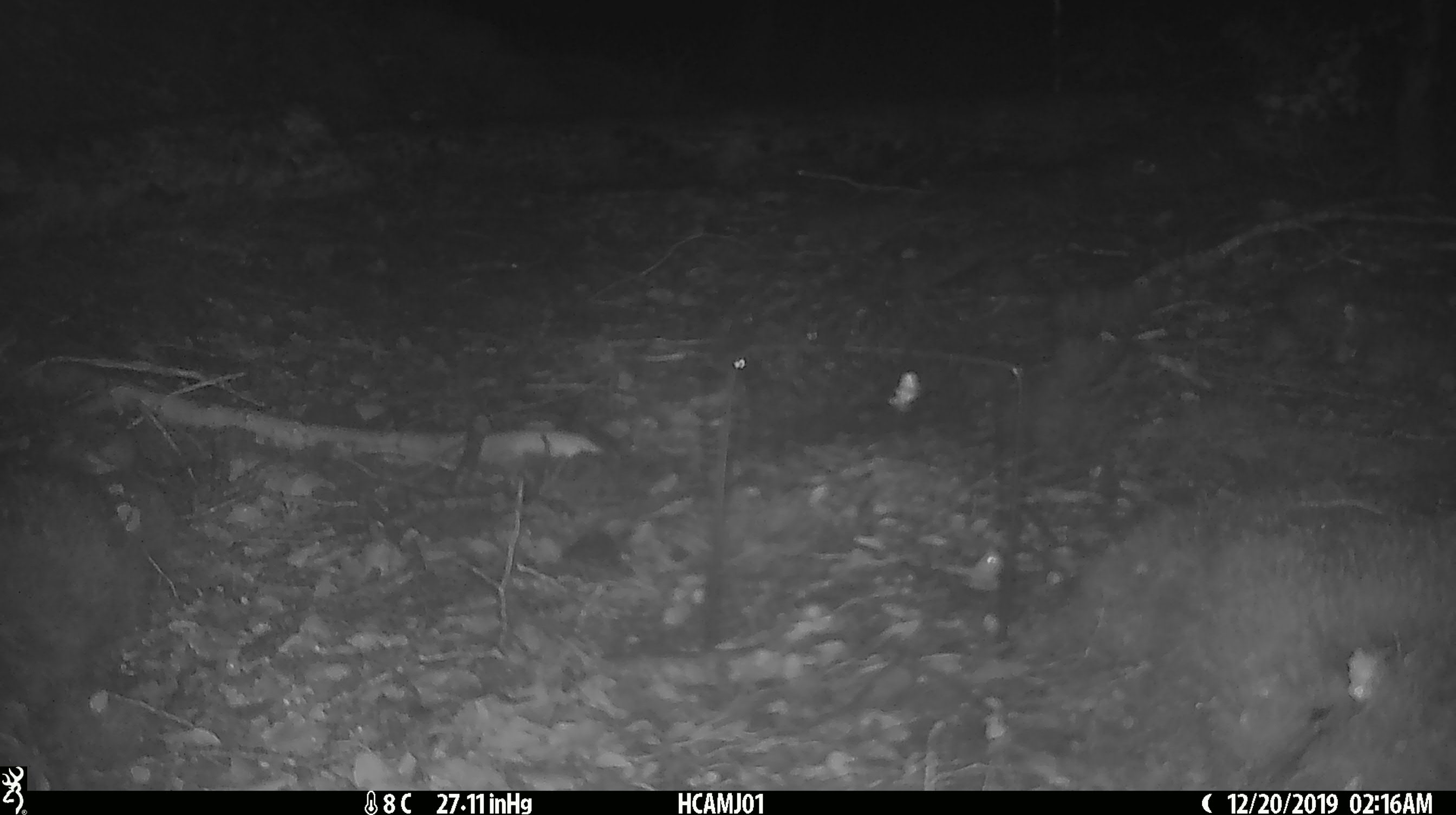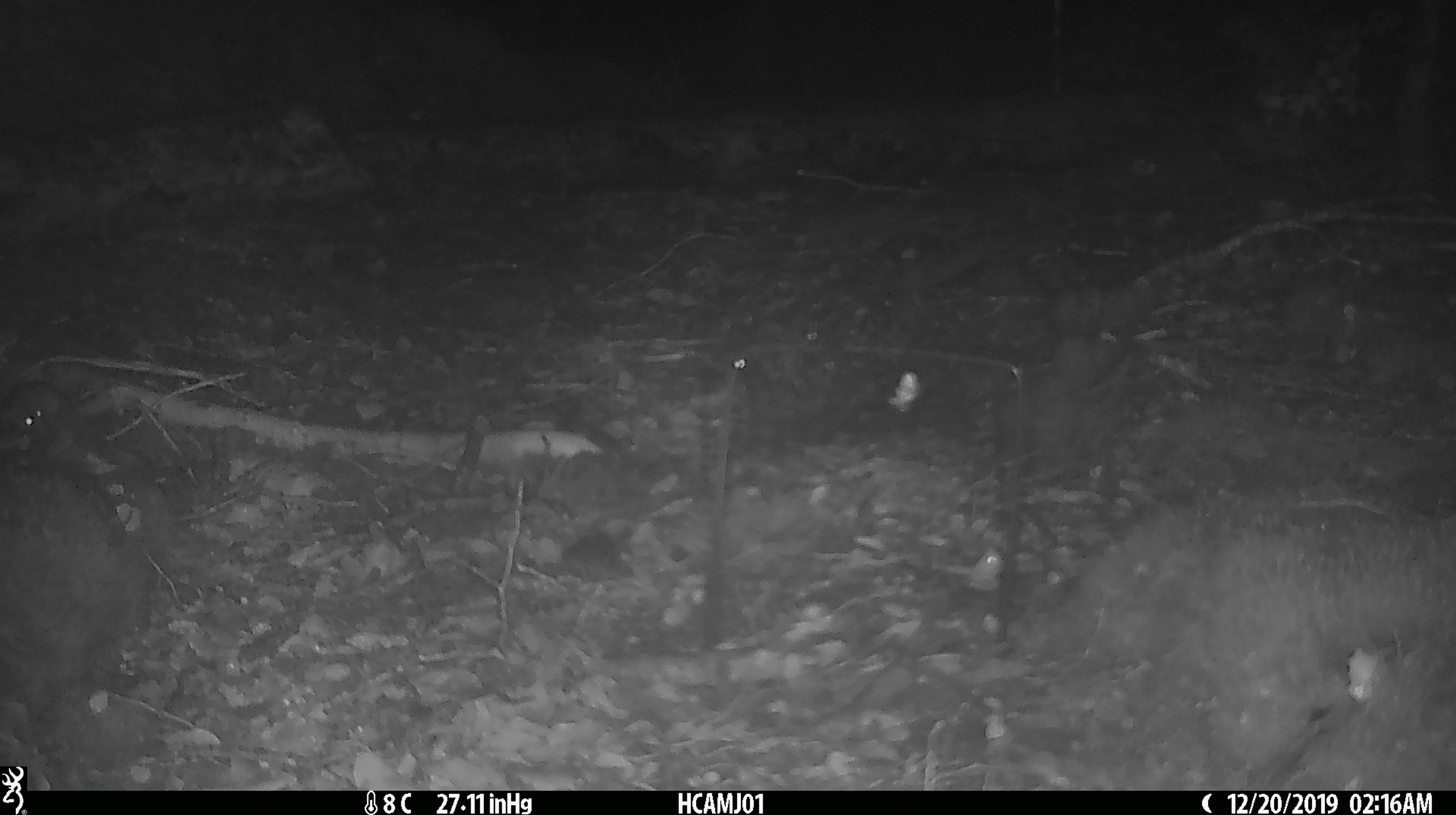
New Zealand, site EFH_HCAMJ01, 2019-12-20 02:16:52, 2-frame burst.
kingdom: Animalia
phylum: Chordata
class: Mammalia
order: Rodentia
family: Muridae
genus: Mus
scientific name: Mus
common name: mouse